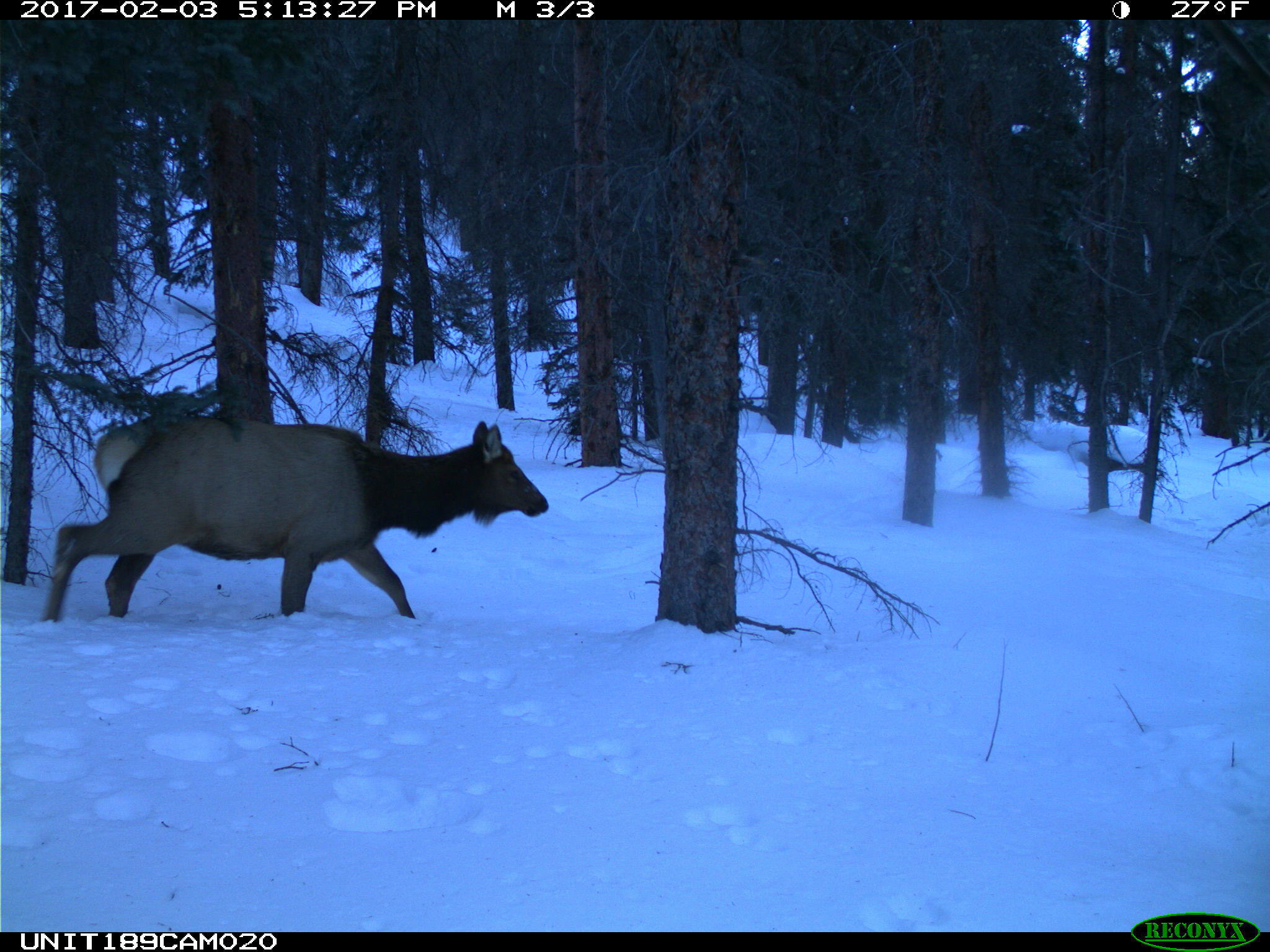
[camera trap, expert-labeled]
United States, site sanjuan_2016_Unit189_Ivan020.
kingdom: Animalia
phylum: Chordata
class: Mammalia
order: Artiodactyla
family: Cervidae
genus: Cervus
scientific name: Cervus elaphus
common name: red deer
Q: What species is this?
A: Cervus elaphus (red deer).